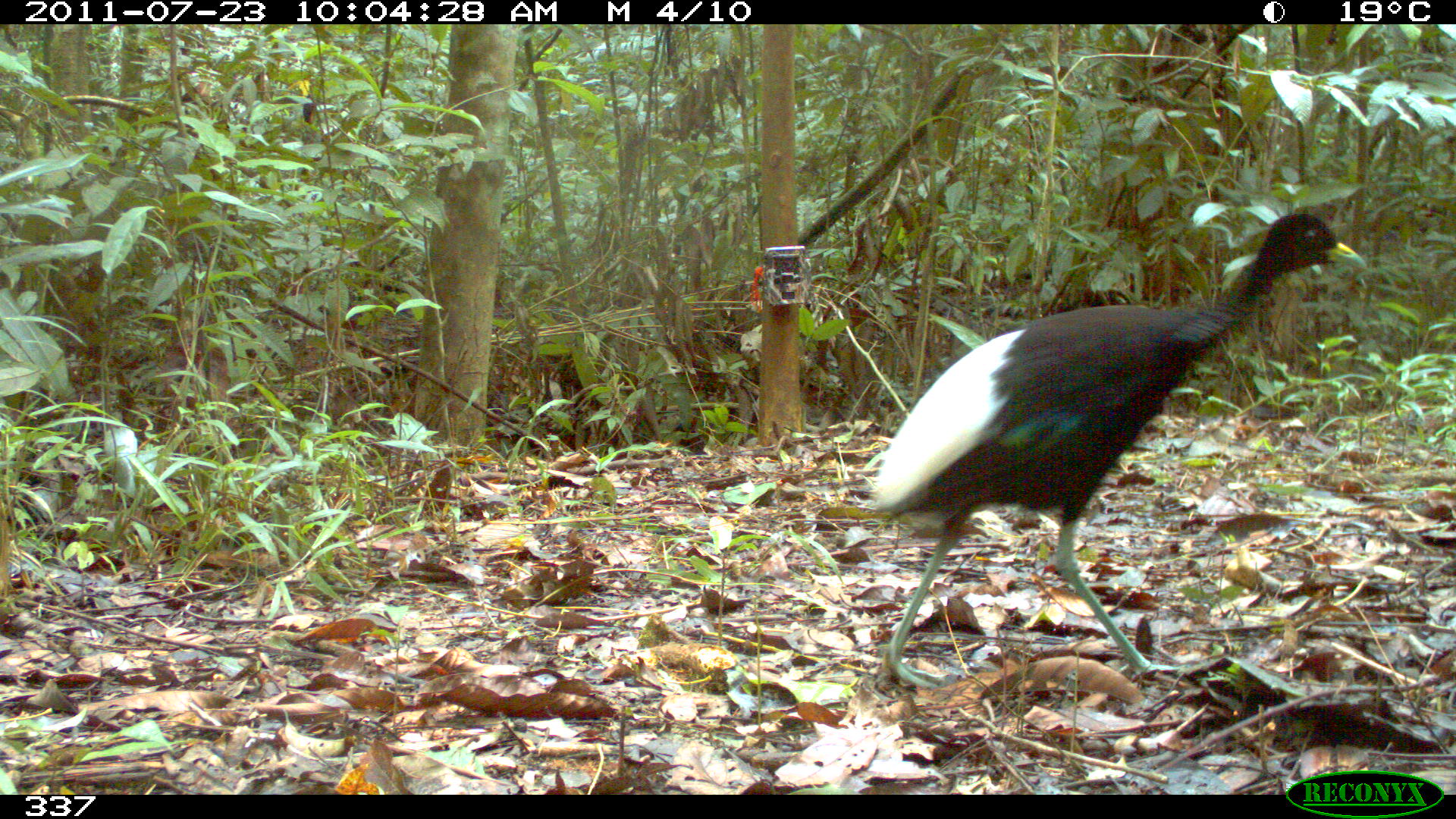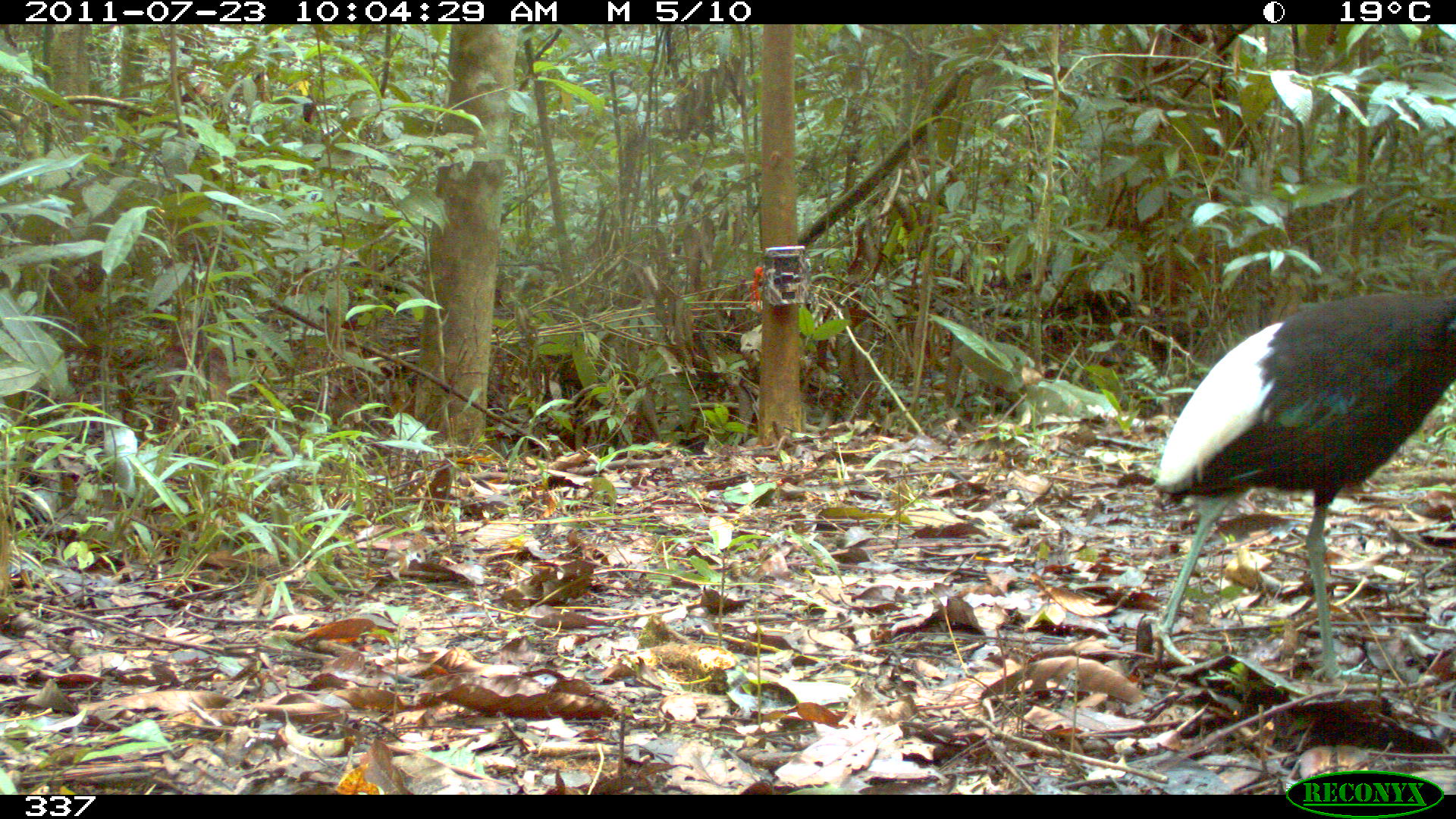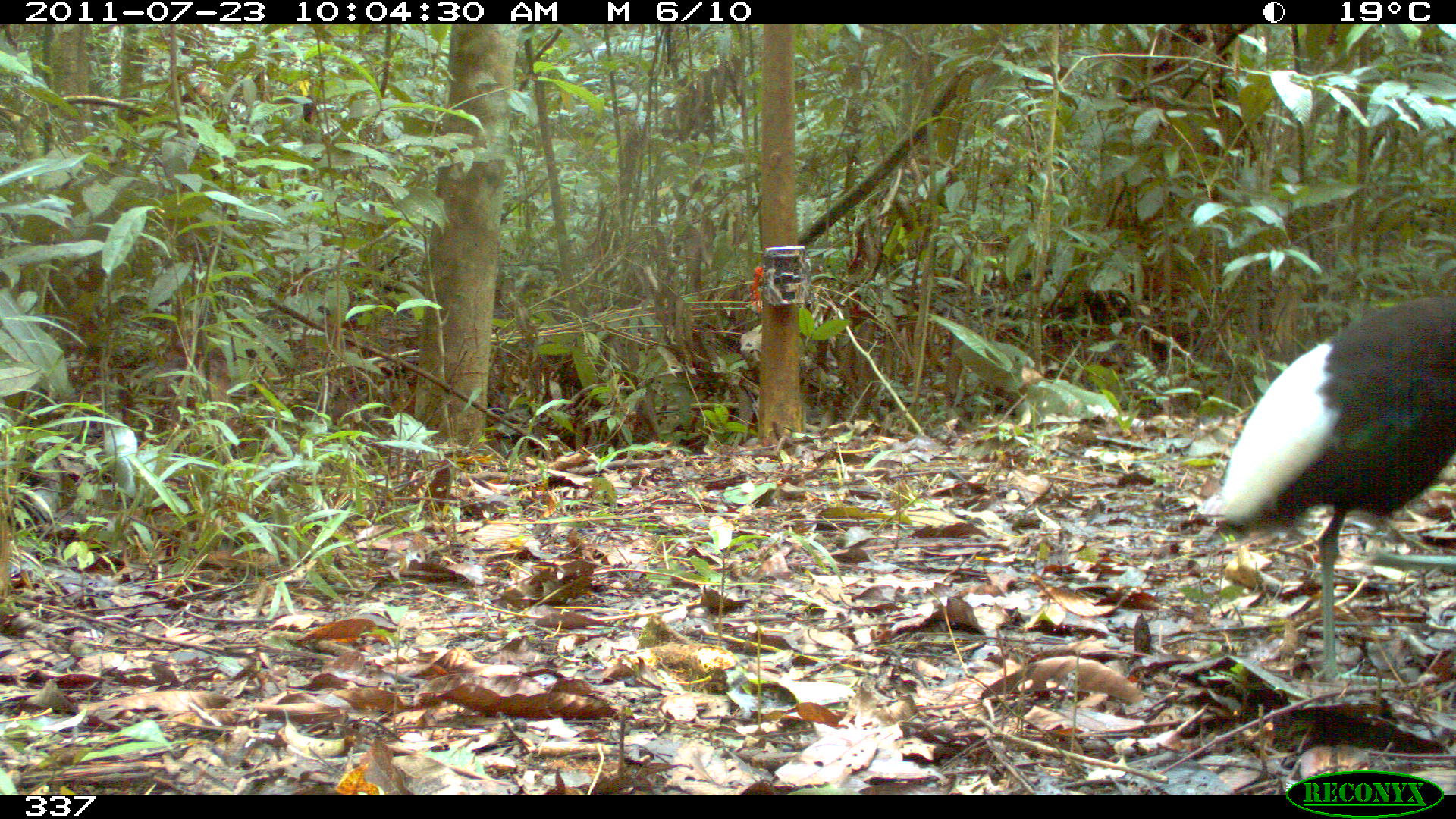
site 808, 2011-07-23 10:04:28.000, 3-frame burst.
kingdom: Animalia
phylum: Chordata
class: Aves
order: Gruiformes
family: Psophiidae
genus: Psophia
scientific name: Psophia leucoptera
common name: pale-winged trumpeter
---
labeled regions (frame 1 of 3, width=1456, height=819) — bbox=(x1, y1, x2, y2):
psophia leucoptera: bbox=(867, 209, 1367, 688)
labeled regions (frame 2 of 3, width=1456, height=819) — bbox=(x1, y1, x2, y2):
psophia leucoptera: bbox=(1152, 289, 1451, 684)